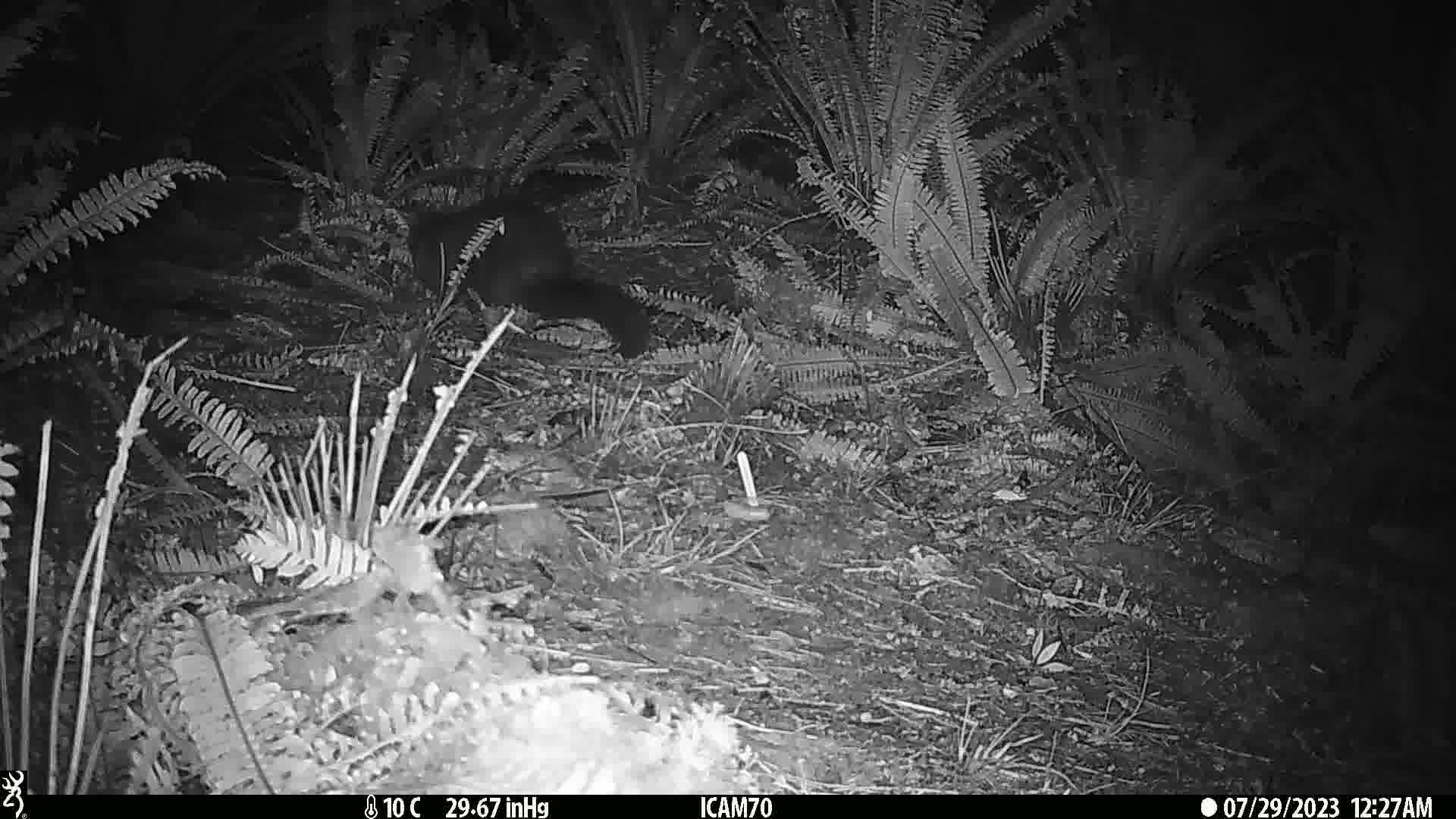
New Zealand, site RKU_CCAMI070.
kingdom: Animalia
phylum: Chordata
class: Mammalia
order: Diprotodontia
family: Phalangeridae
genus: Trichosurus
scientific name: Trichosurus vulpecula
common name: common brushtail possum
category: possum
Possum (common brushtail possum) (Trichosurus vulpecula).